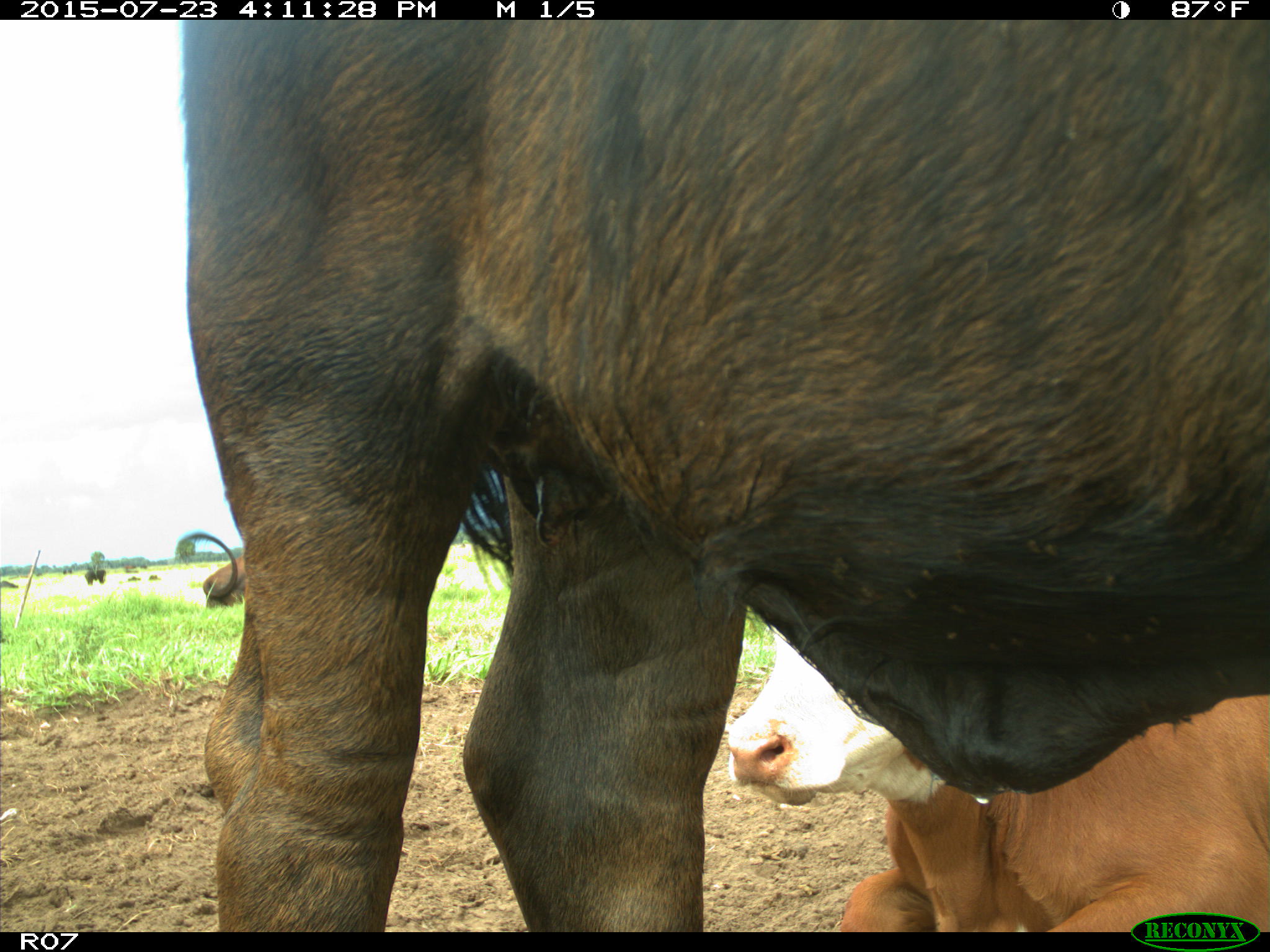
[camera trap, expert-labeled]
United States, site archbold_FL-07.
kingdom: Animalia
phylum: Chordata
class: Mammalia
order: Artiodactyla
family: Bovidae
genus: Bos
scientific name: Bos taurus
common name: domestic cow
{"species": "Bos taurus (domestic cow)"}